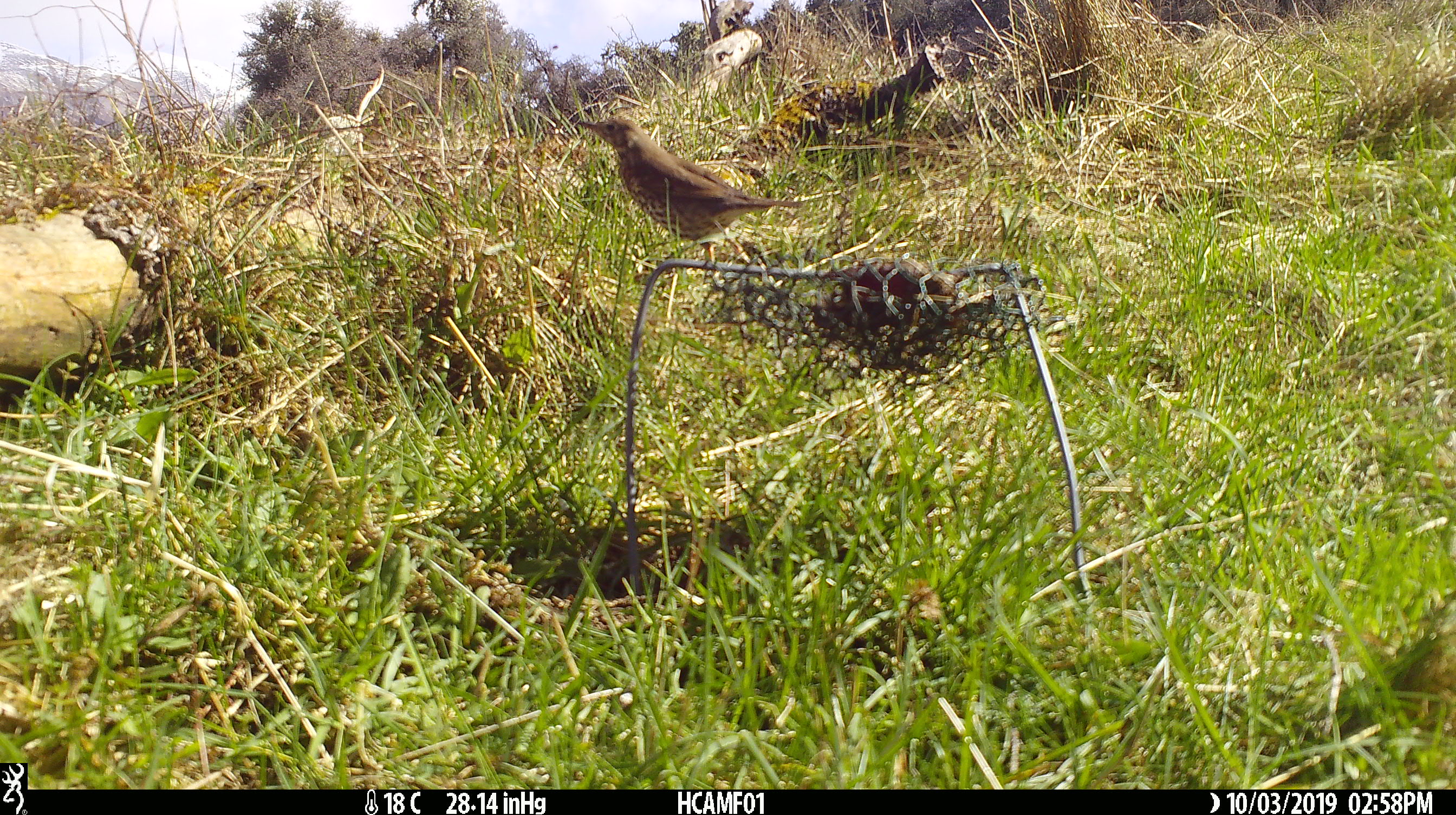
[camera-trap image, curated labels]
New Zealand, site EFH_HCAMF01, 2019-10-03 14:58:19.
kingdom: Animalia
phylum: Chordata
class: Aves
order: Passeriformes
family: Turdidae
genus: Turdus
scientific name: Turdus philomelos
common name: song thrush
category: thrush